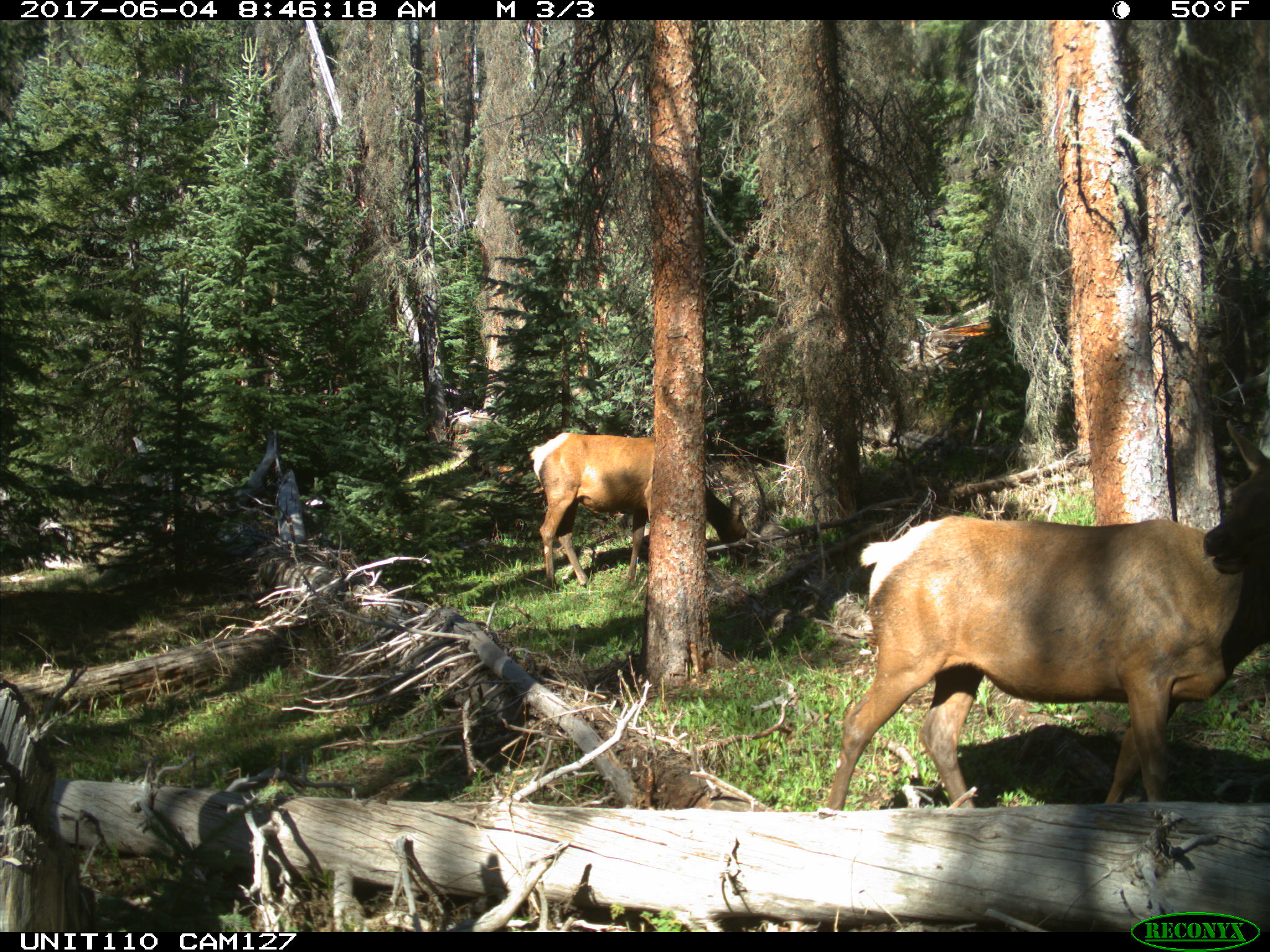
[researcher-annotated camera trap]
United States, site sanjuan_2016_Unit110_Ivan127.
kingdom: Animalia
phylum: Chordata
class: Mammalia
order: Artiodactyla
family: Cervidae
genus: Cervus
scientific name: Cervus elaphus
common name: red deer